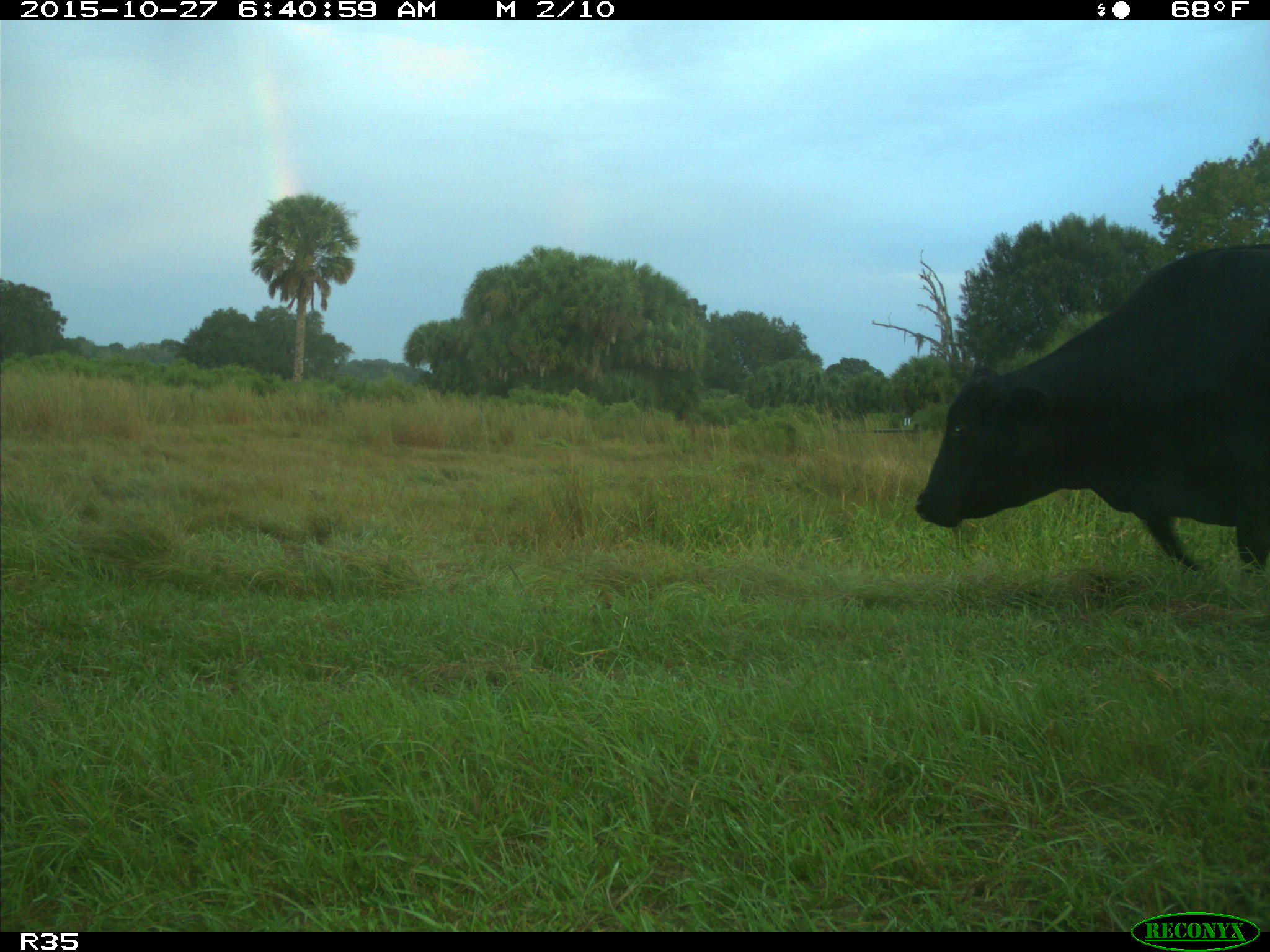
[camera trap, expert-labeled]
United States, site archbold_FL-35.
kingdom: Animalia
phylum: Chordata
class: Mammalia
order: Artiodactyla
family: Bovidae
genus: Bos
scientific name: Bos taurus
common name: domestic cow